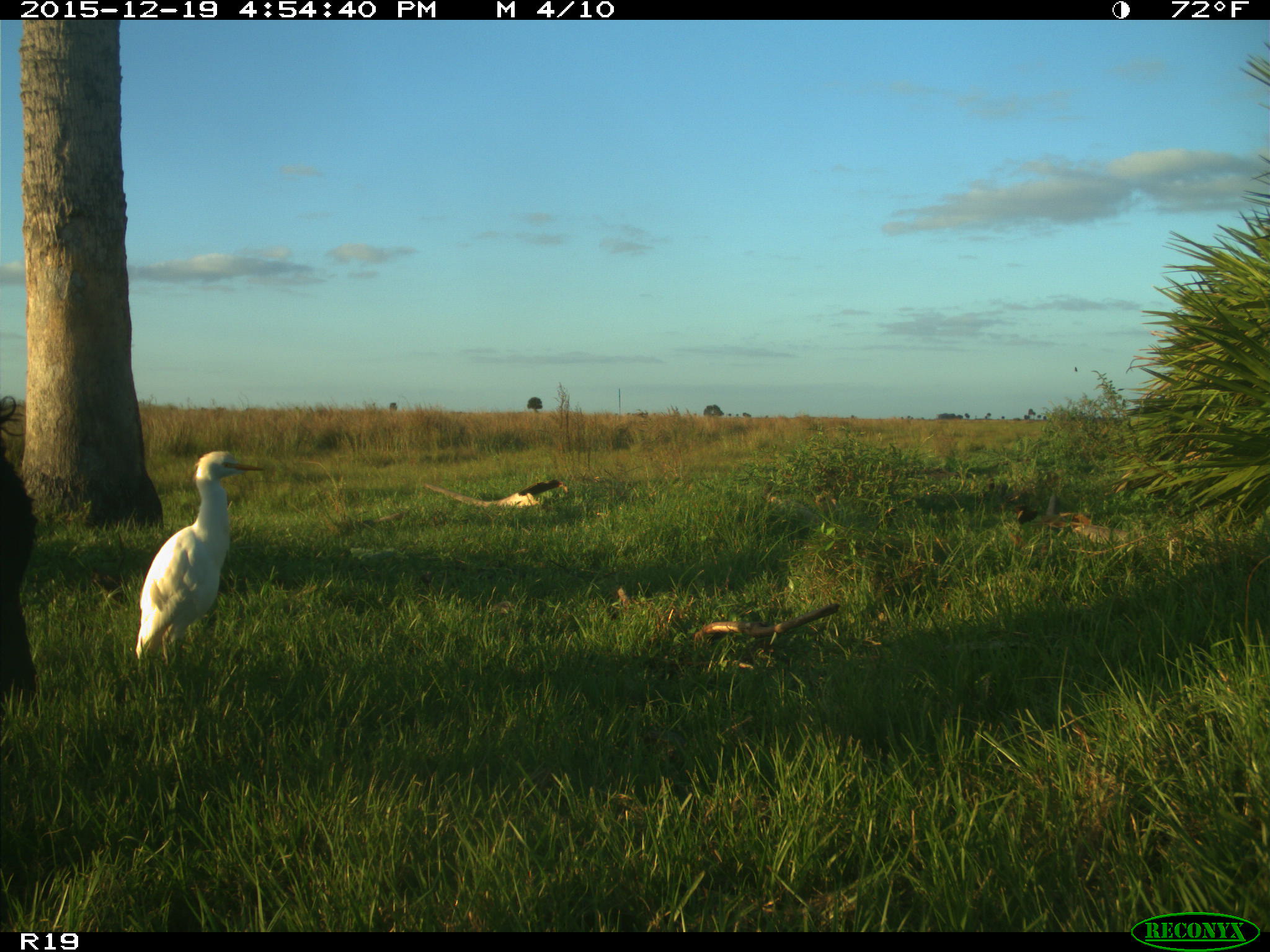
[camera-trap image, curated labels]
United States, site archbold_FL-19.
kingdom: Animalia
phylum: Chordata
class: Mammalia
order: Artiodactyla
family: Bovidae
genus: Bos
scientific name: Bos taurus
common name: domestic cow